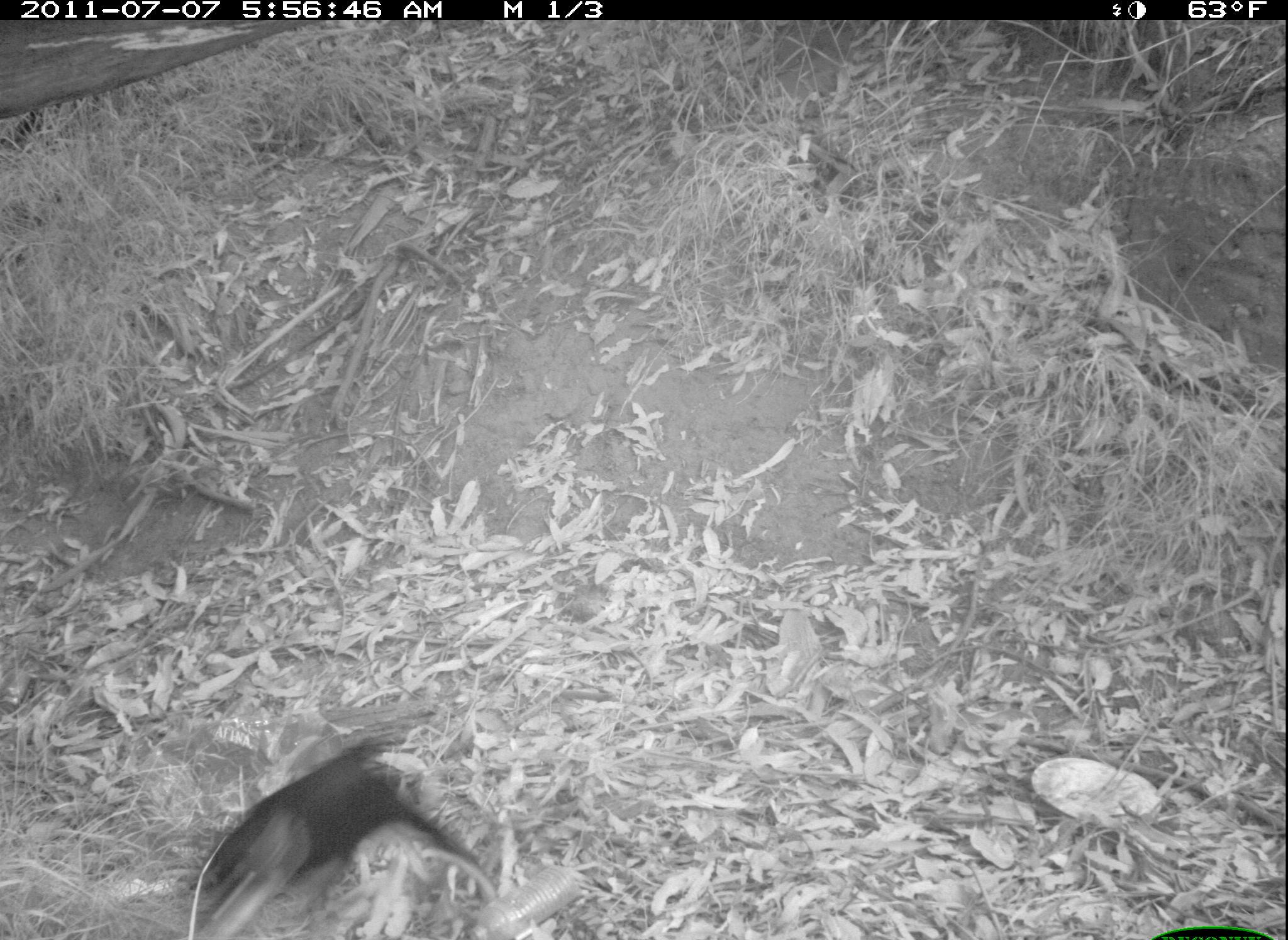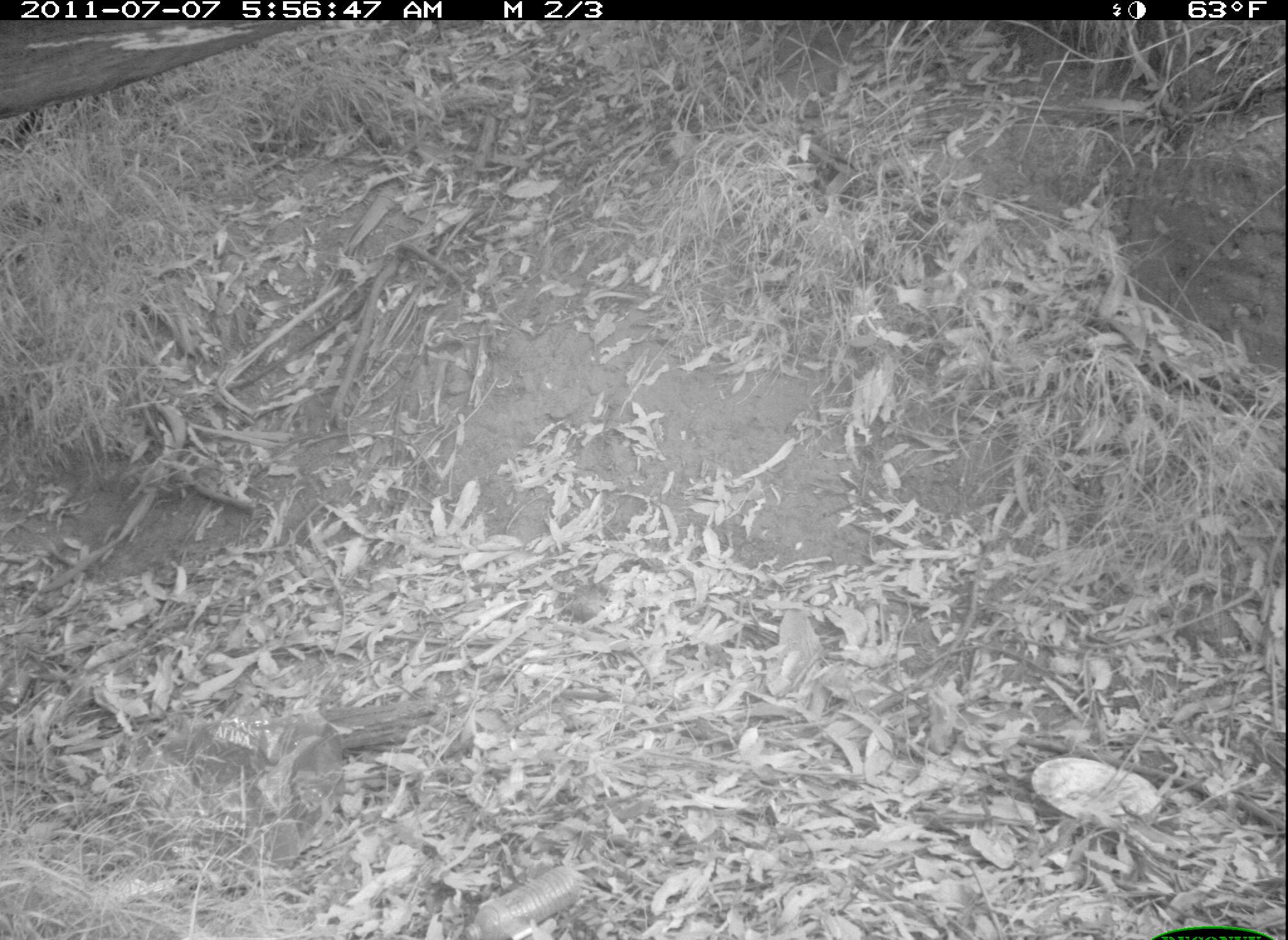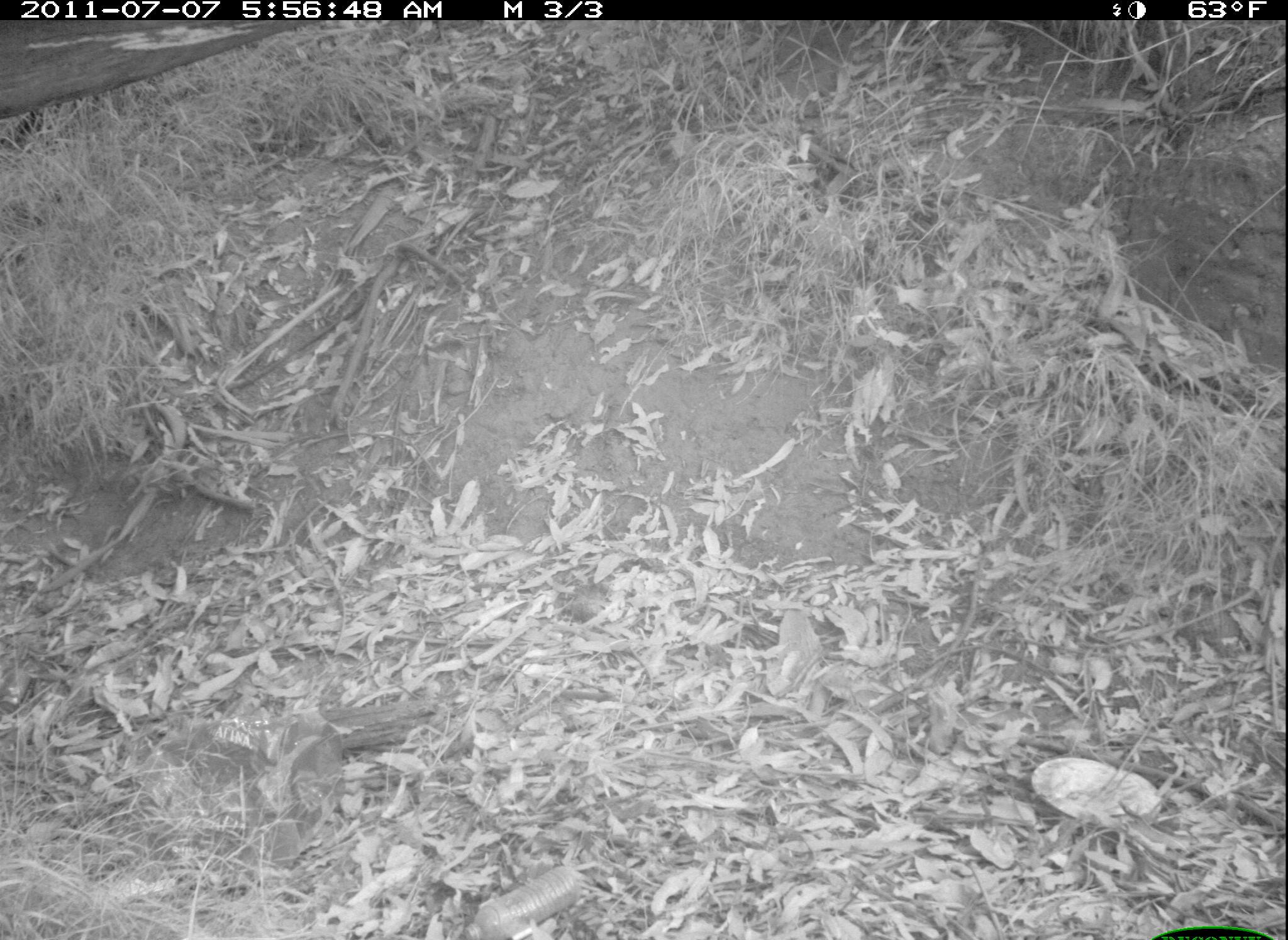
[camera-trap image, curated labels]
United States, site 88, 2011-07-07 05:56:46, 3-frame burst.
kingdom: Animalia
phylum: Chordata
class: Mammalia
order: Carnivora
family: Canidae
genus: Canis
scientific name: Canis familiaris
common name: domestic dog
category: dog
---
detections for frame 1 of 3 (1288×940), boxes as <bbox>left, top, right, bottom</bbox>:
dog: <bbox>169, 728, 497, 931</bbox>